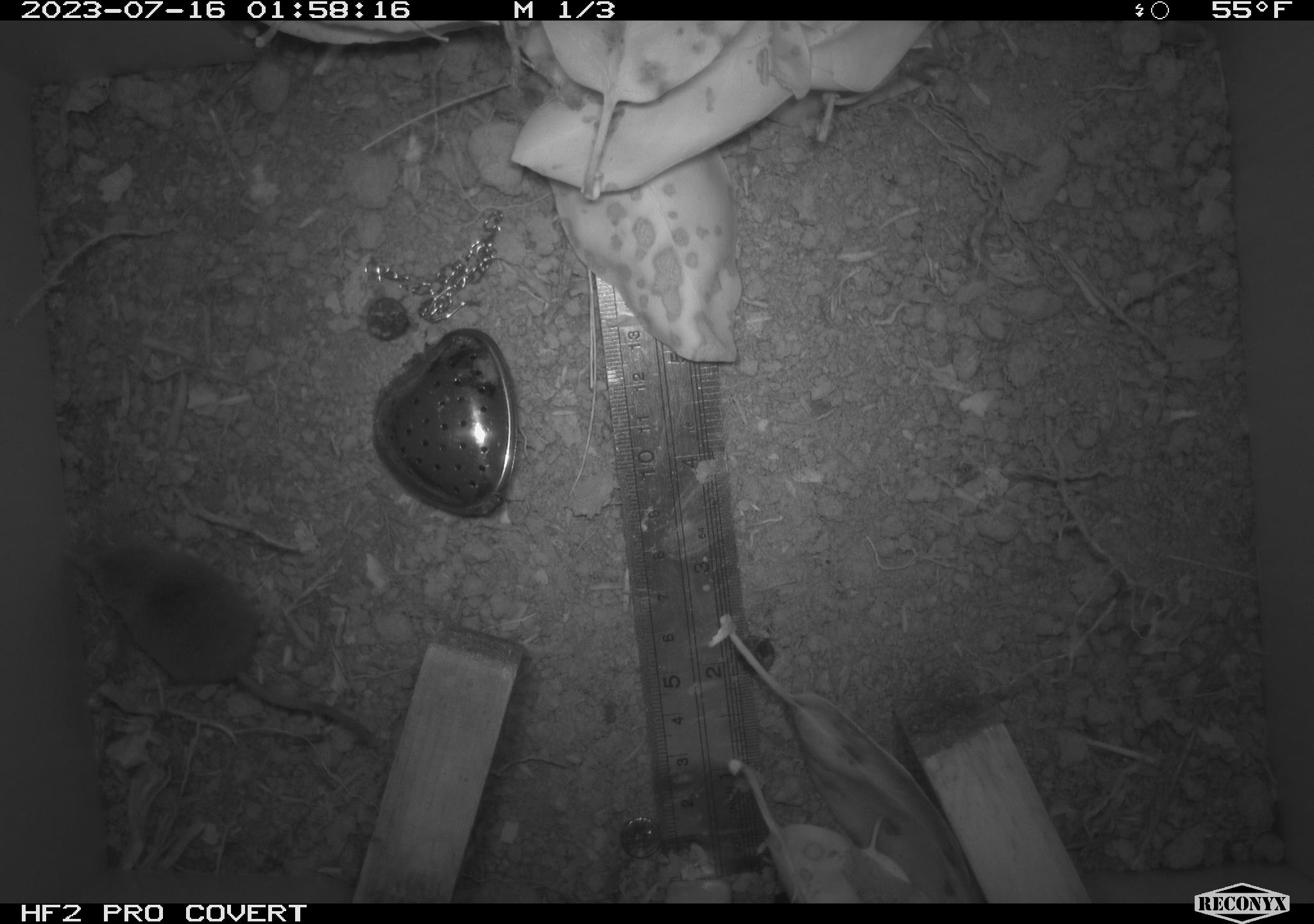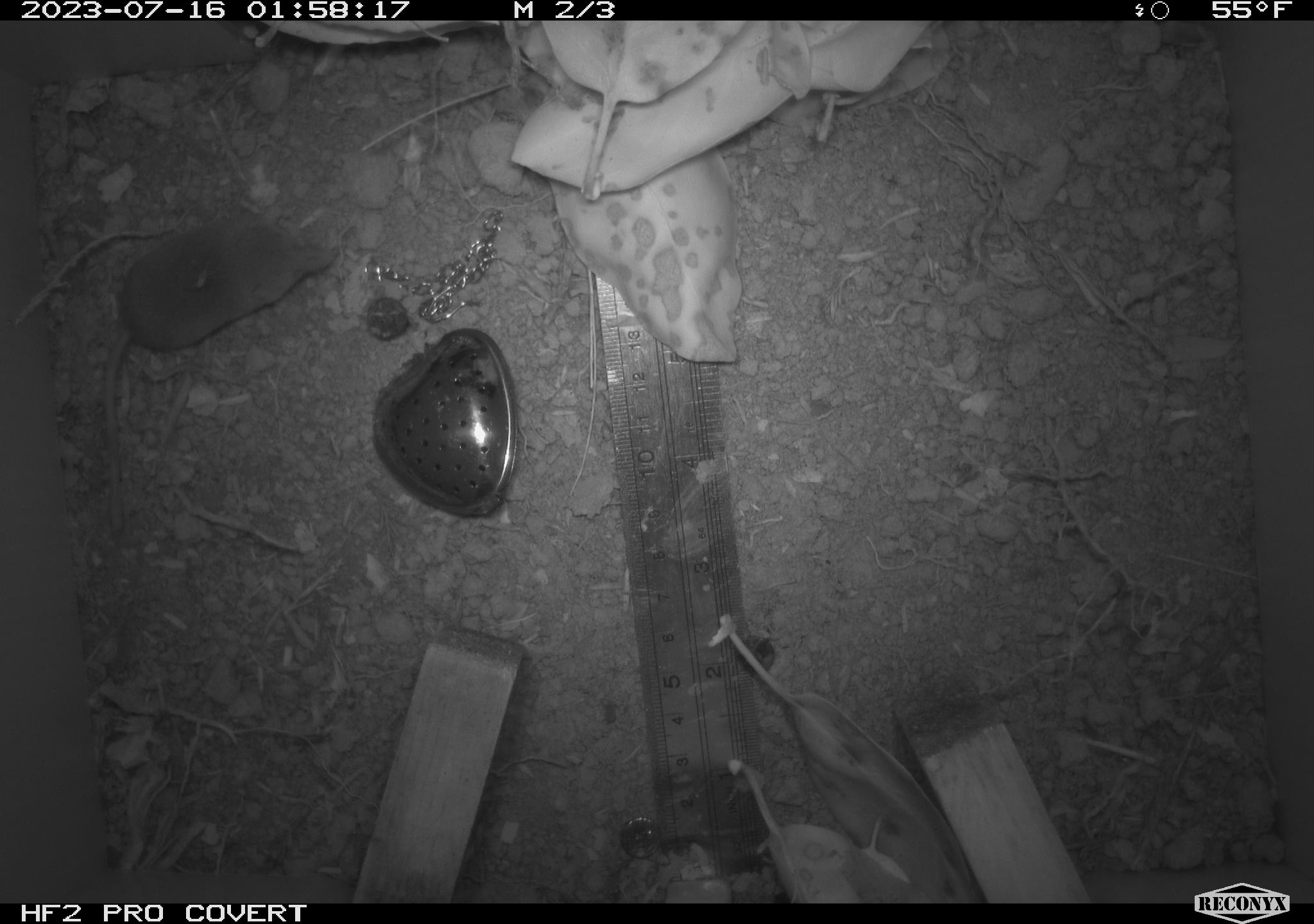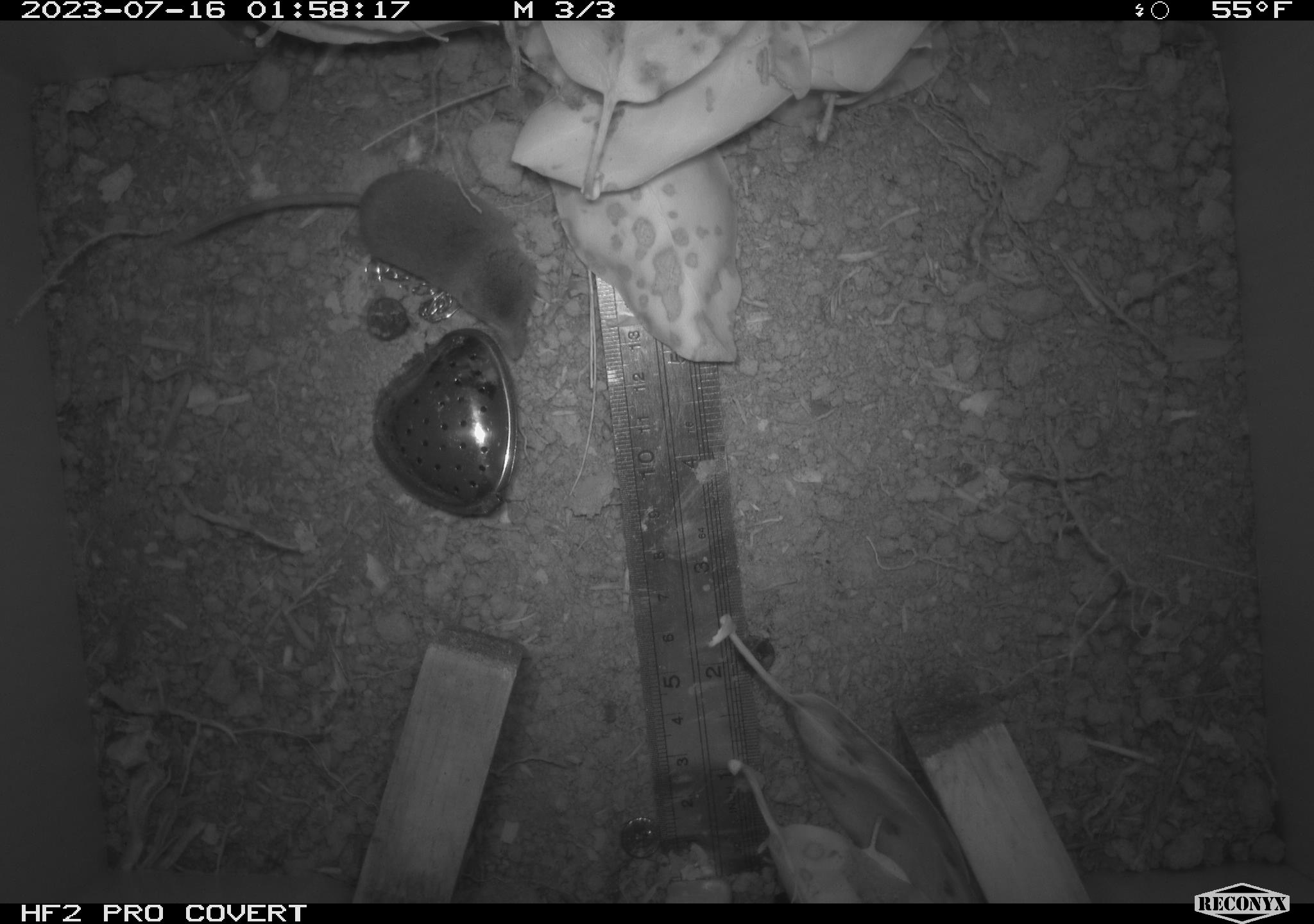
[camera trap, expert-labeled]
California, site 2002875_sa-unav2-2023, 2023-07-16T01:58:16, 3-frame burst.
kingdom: Animalia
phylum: Chordata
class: Mammalia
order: Eulipotyphla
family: Soricidae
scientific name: Soricidae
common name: shrews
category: soricidae family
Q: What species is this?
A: Soricidae family (shrews) (Soricidae).